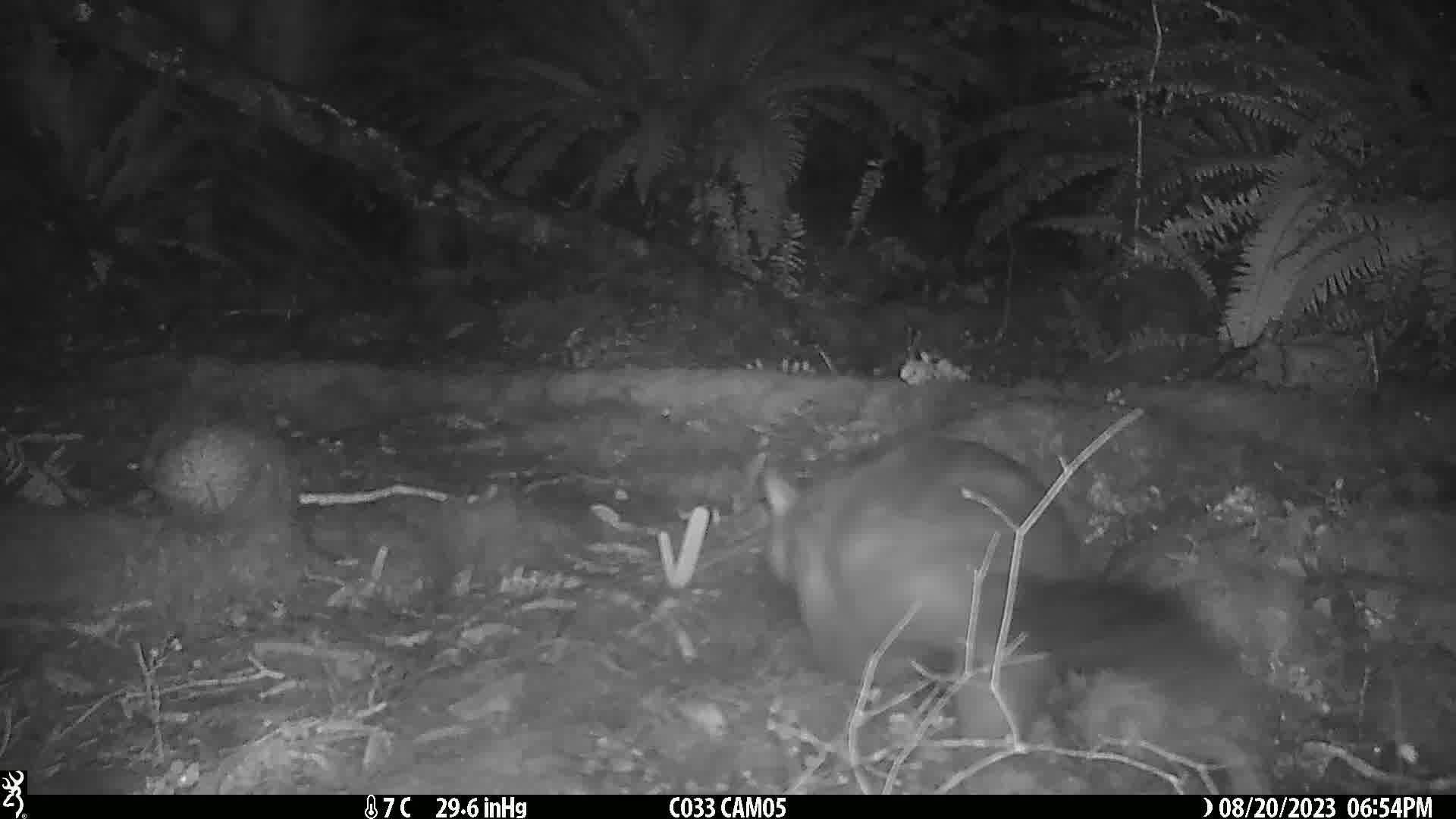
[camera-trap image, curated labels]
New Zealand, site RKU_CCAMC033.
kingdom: Animalia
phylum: Chordata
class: Mammalia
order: Diprotodontia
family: Phalangeridae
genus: Trichosurus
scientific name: Trichosurus vulpecula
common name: common brushtail possum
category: possum